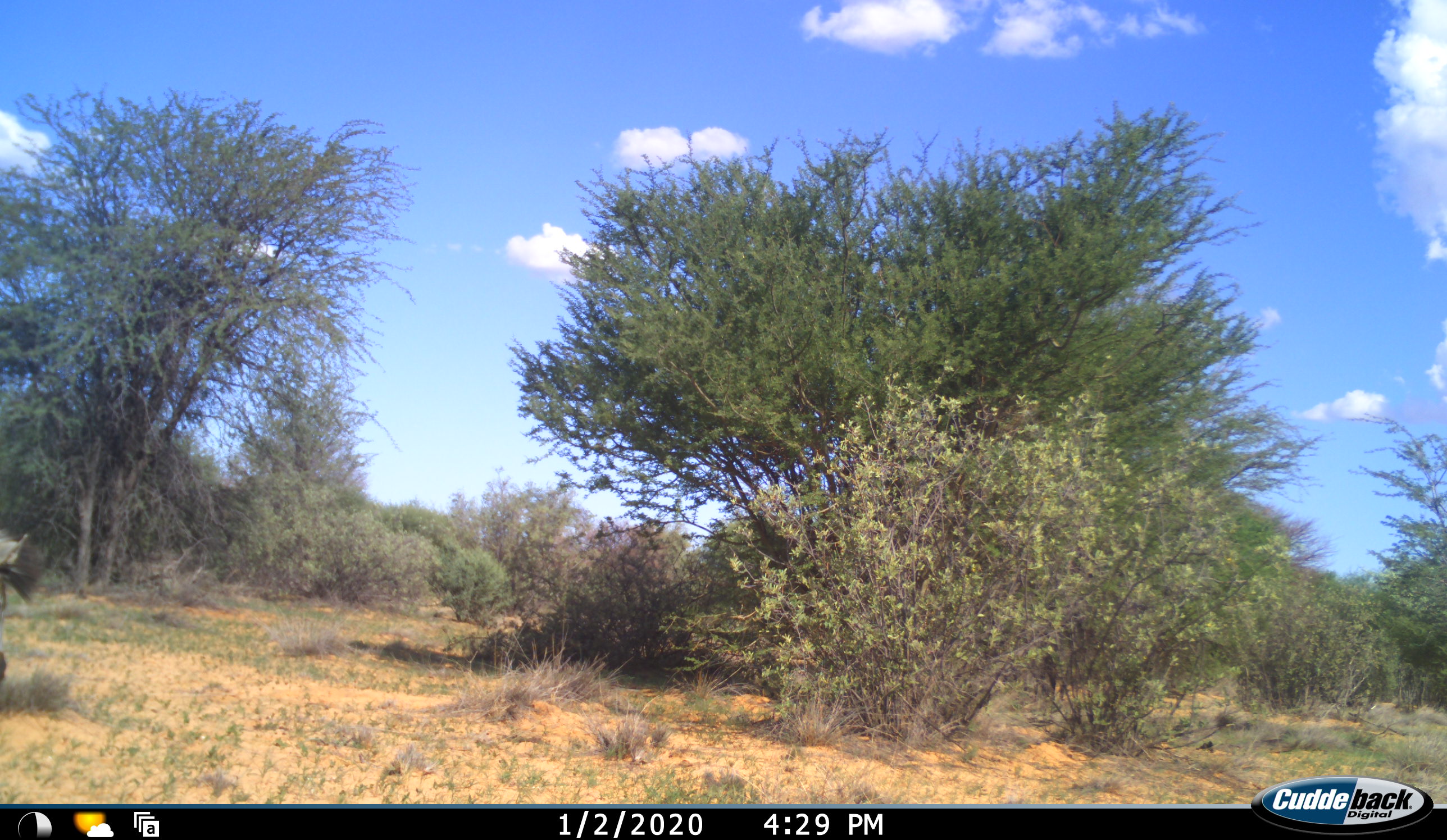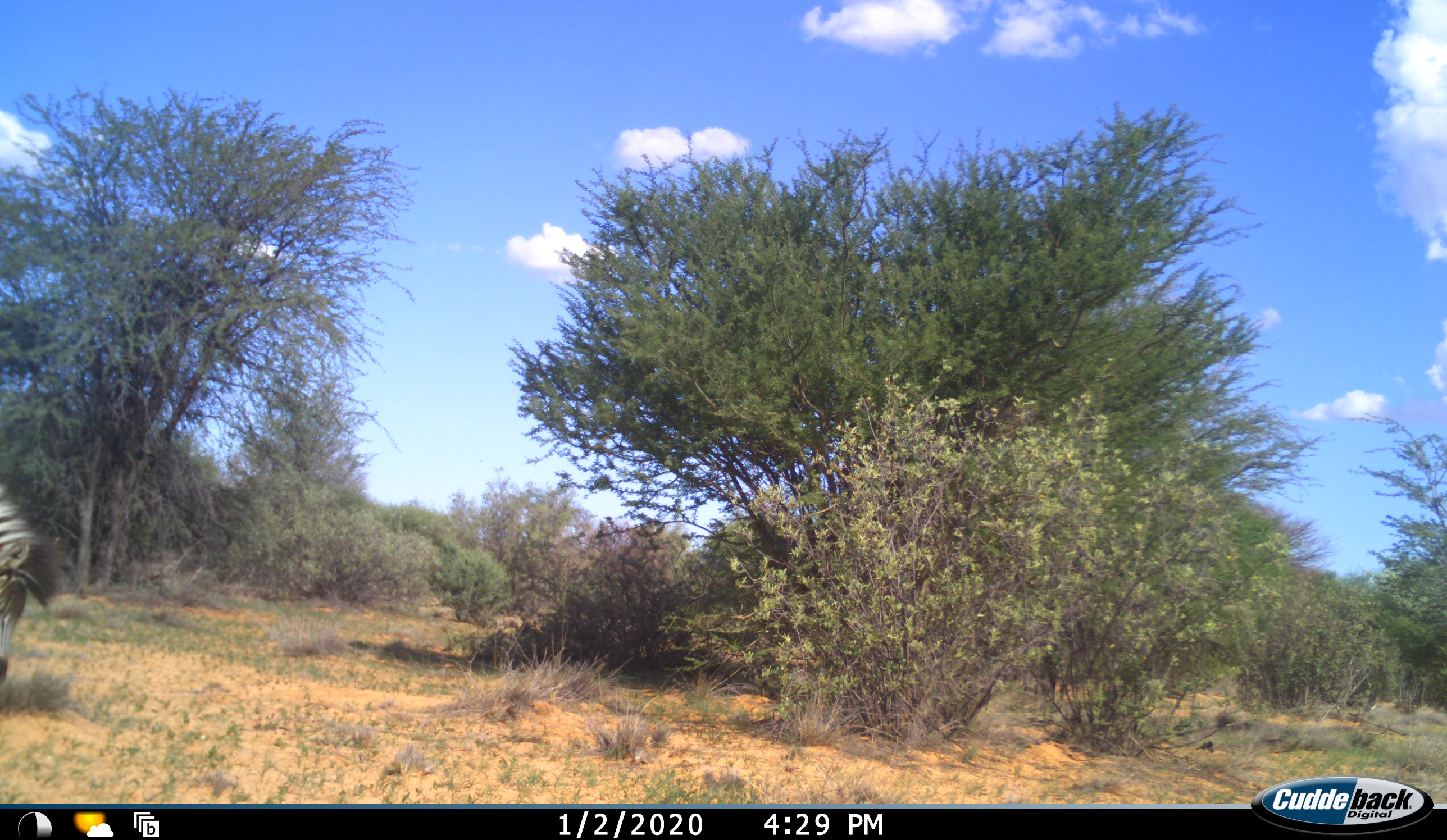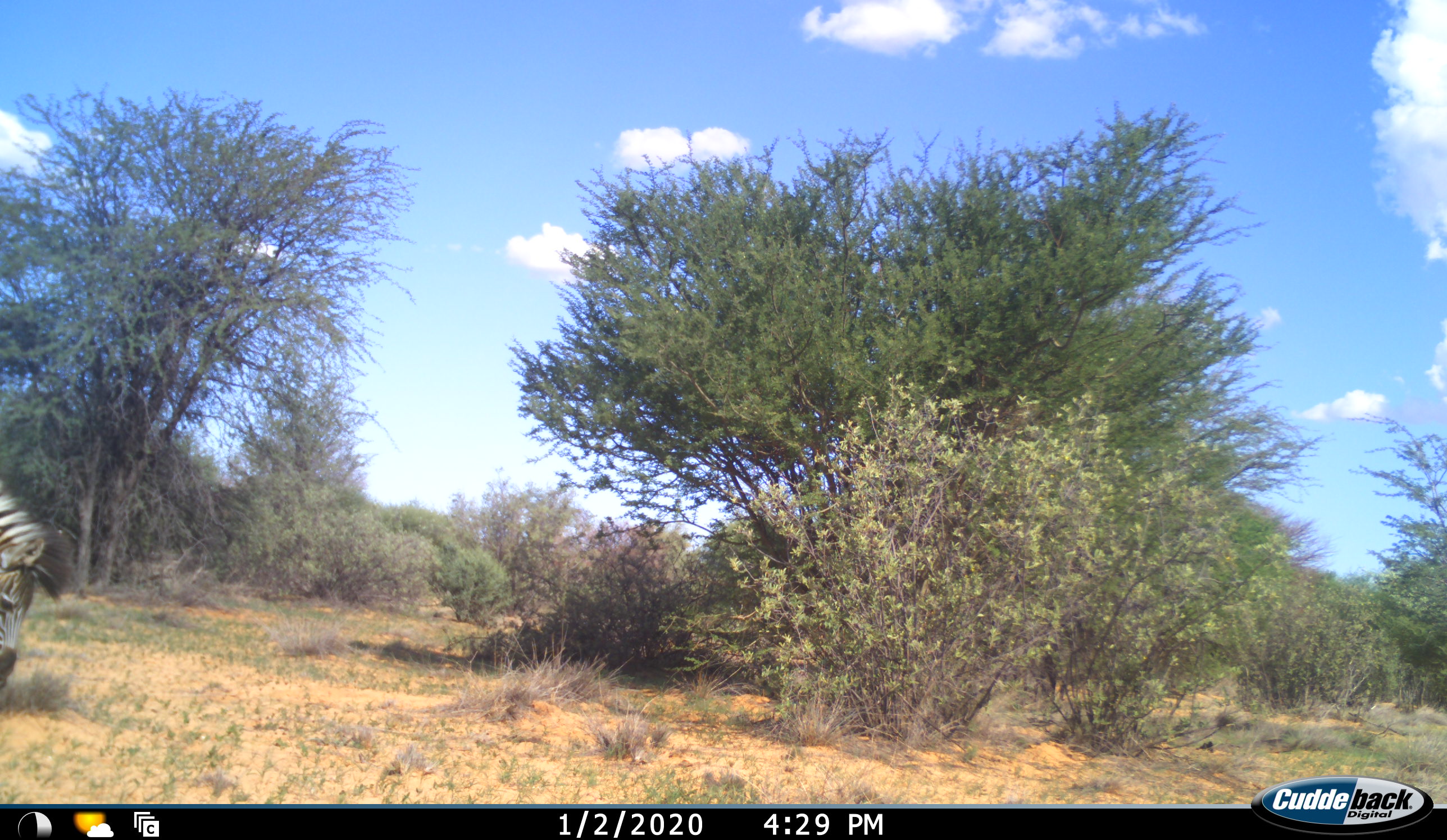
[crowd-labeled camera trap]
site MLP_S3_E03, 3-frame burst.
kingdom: Animalia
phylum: Chordata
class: Mammalia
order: Perissodactyla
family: Equidae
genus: Equus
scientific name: Equus quagga burchellii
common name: burchell's zebra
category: zebraburchells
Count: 1.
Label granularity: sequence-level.